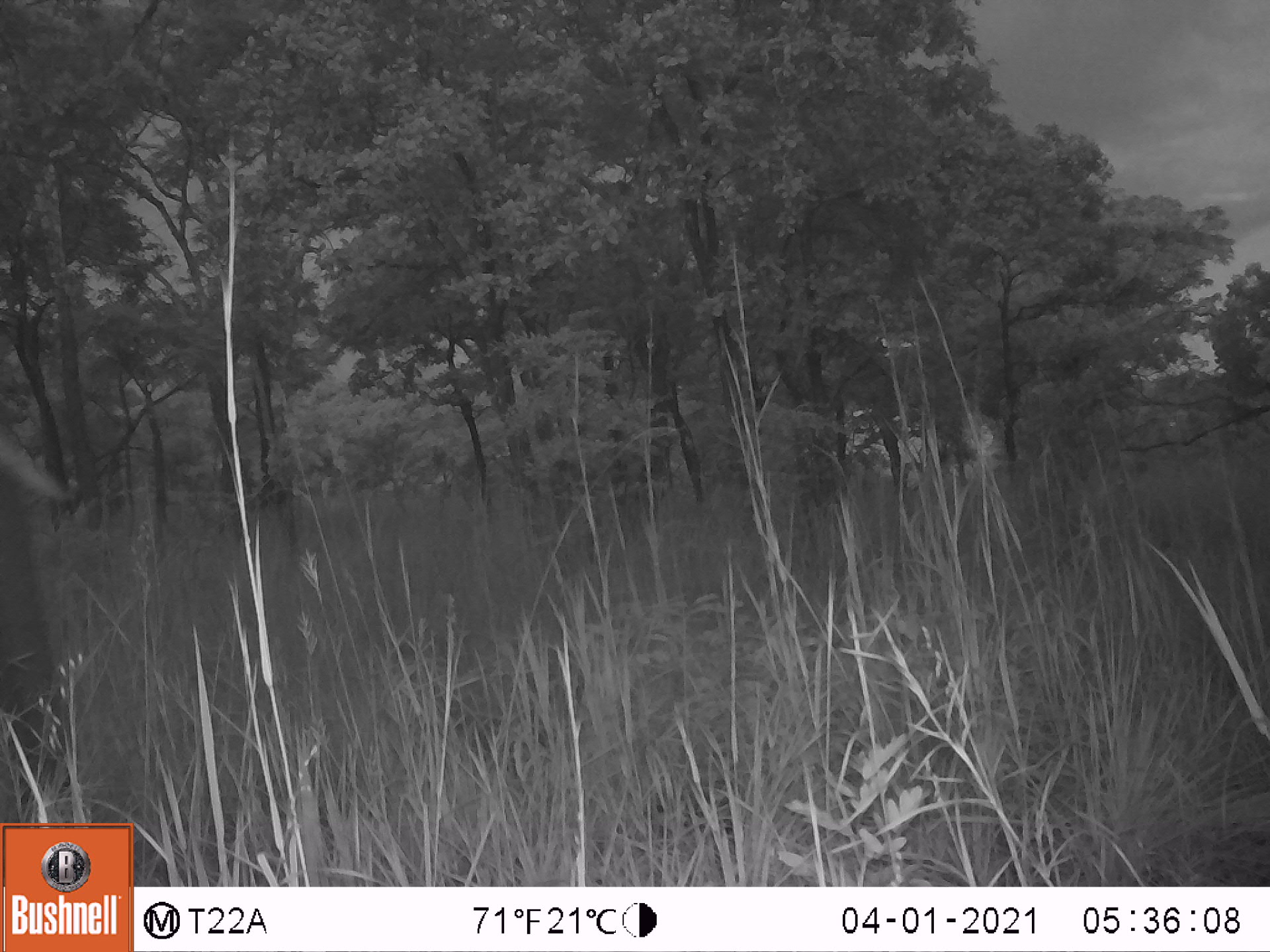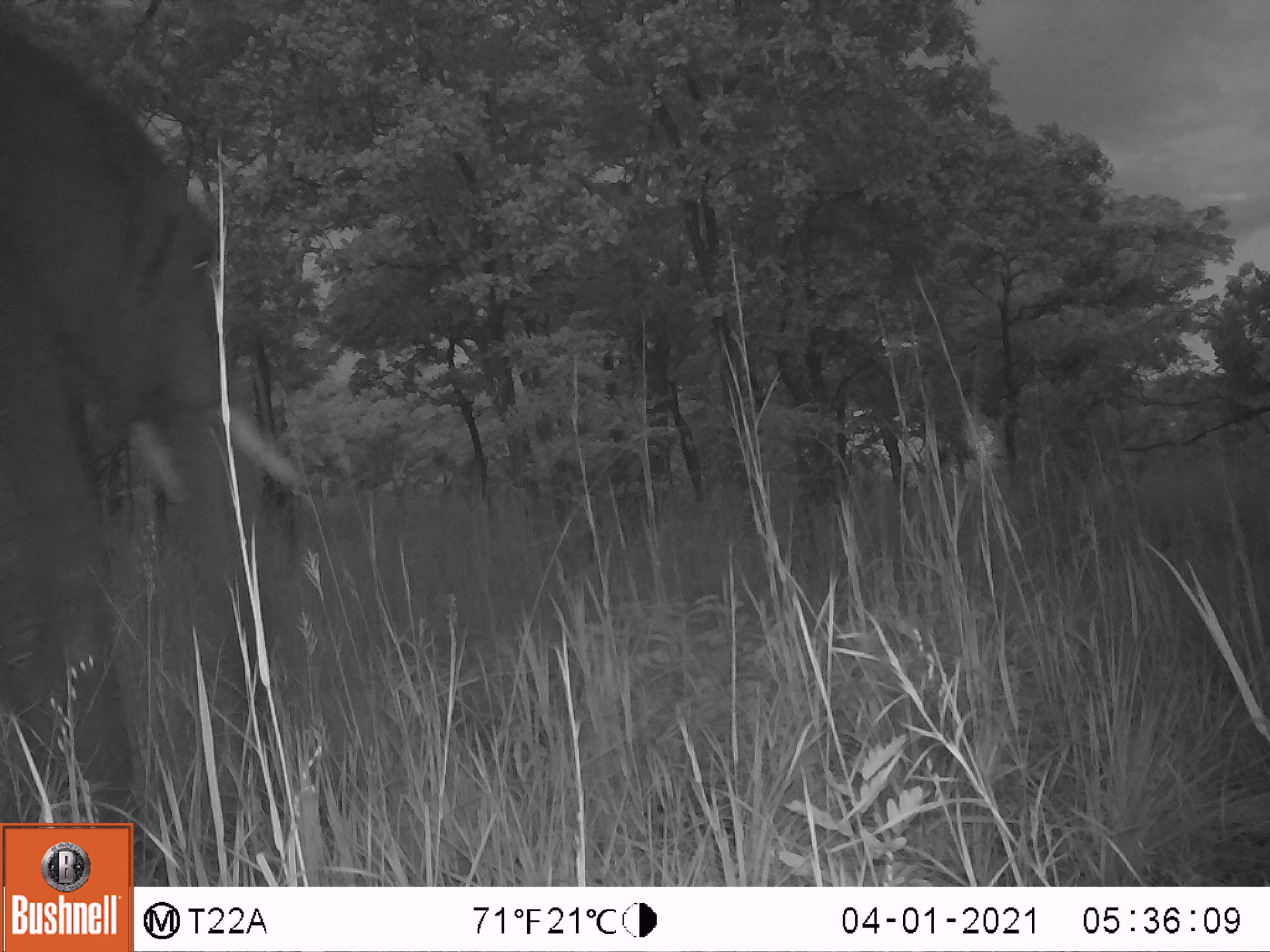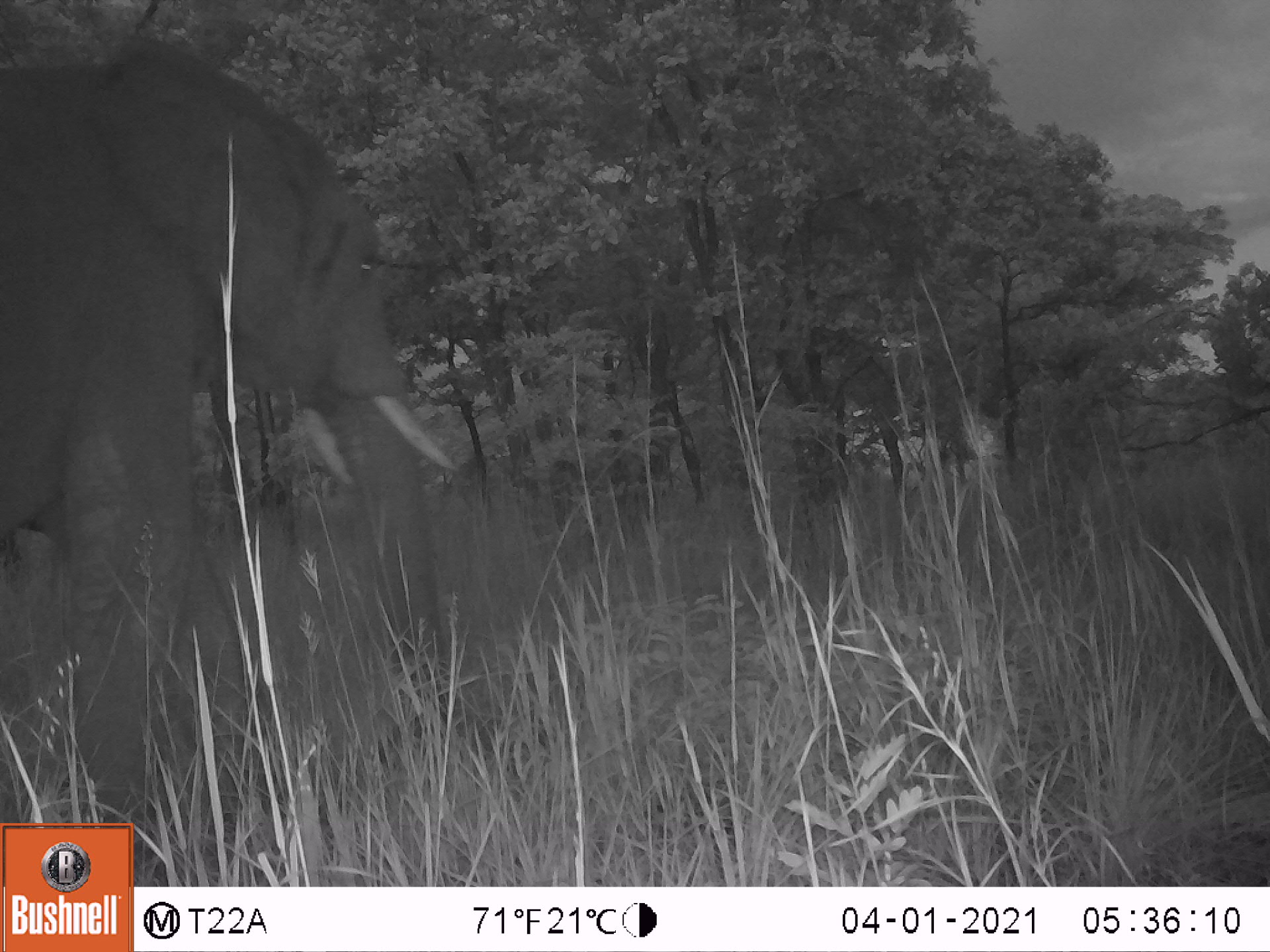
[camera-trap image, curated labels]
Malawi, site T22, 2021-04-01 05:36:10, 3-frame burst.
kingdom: Animalia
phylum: Chordata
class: Mammalia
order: Proboscidea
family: Elephantidae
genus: Loxodonta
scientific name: Loxodonta africana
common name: african savanna elephant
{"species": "african savanna elephant (Loxodonta africana)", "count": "1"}